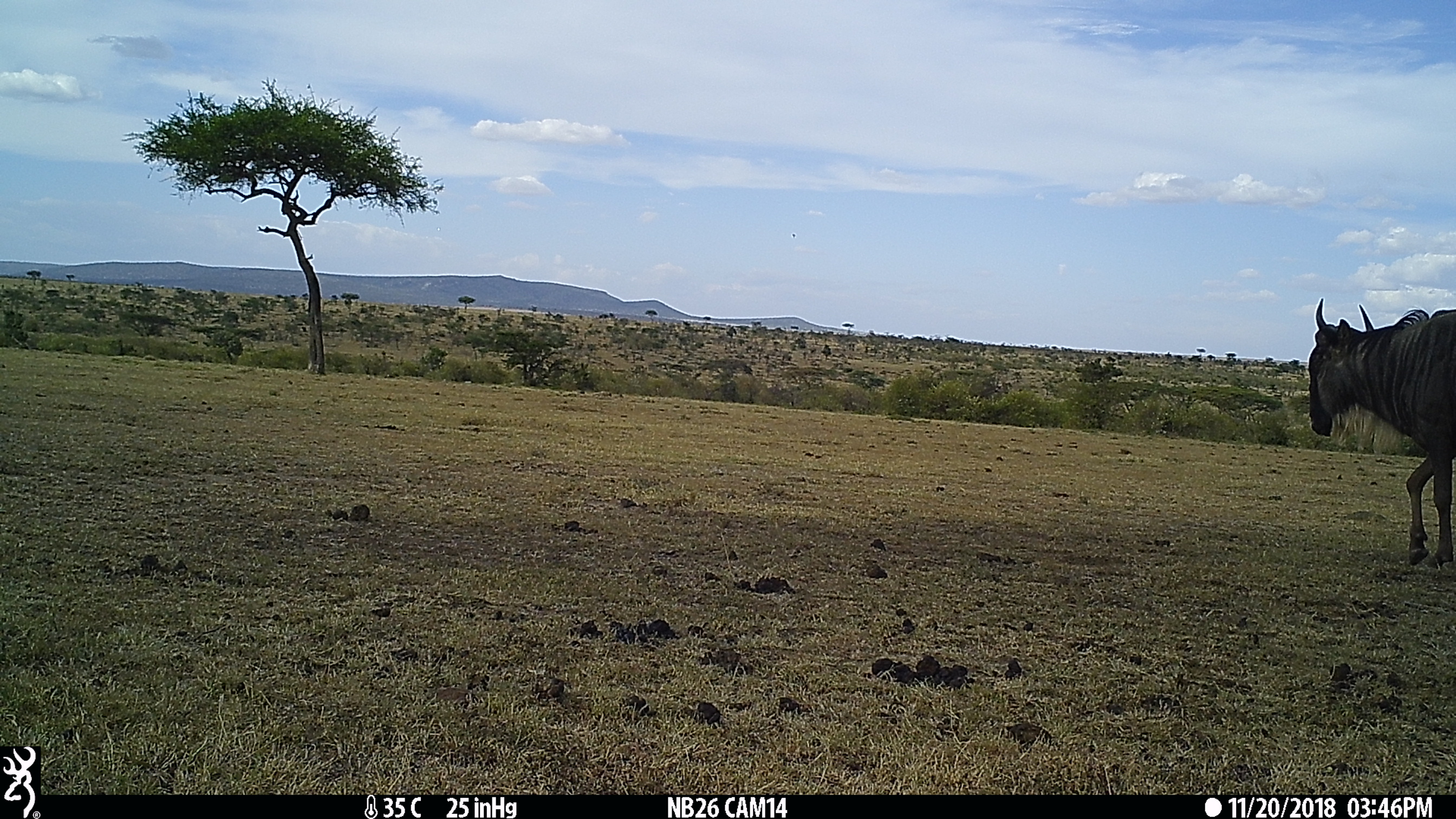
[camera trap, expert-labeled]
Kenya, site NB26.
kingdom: Animalia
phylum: Chordata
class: Mammalia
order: Artiodactyla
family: Bovidae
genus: Connochaetes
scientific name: Connochaetes taurinus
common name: blue wildebeest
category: wildebeest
Wildebeest (blue wildebeest) (Connochaetes taurinus).